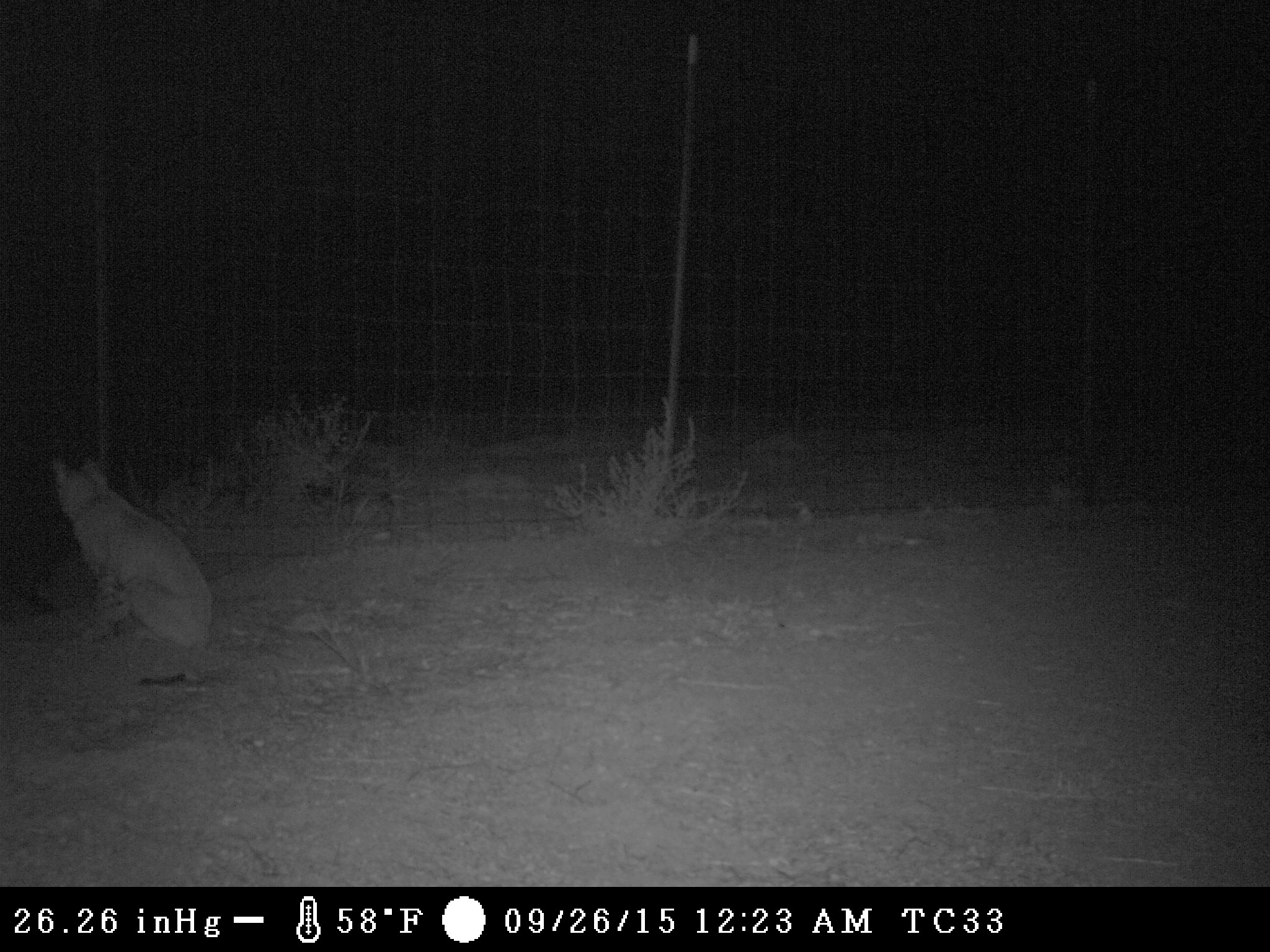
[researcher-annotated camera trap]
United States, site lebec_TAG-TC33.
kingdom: Animalia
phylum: Chordata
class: Mammalia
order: Carnivora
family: Felidae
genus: Lynx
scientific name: Lynx rufus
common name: bobcat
Lynx rufus (bobcat).